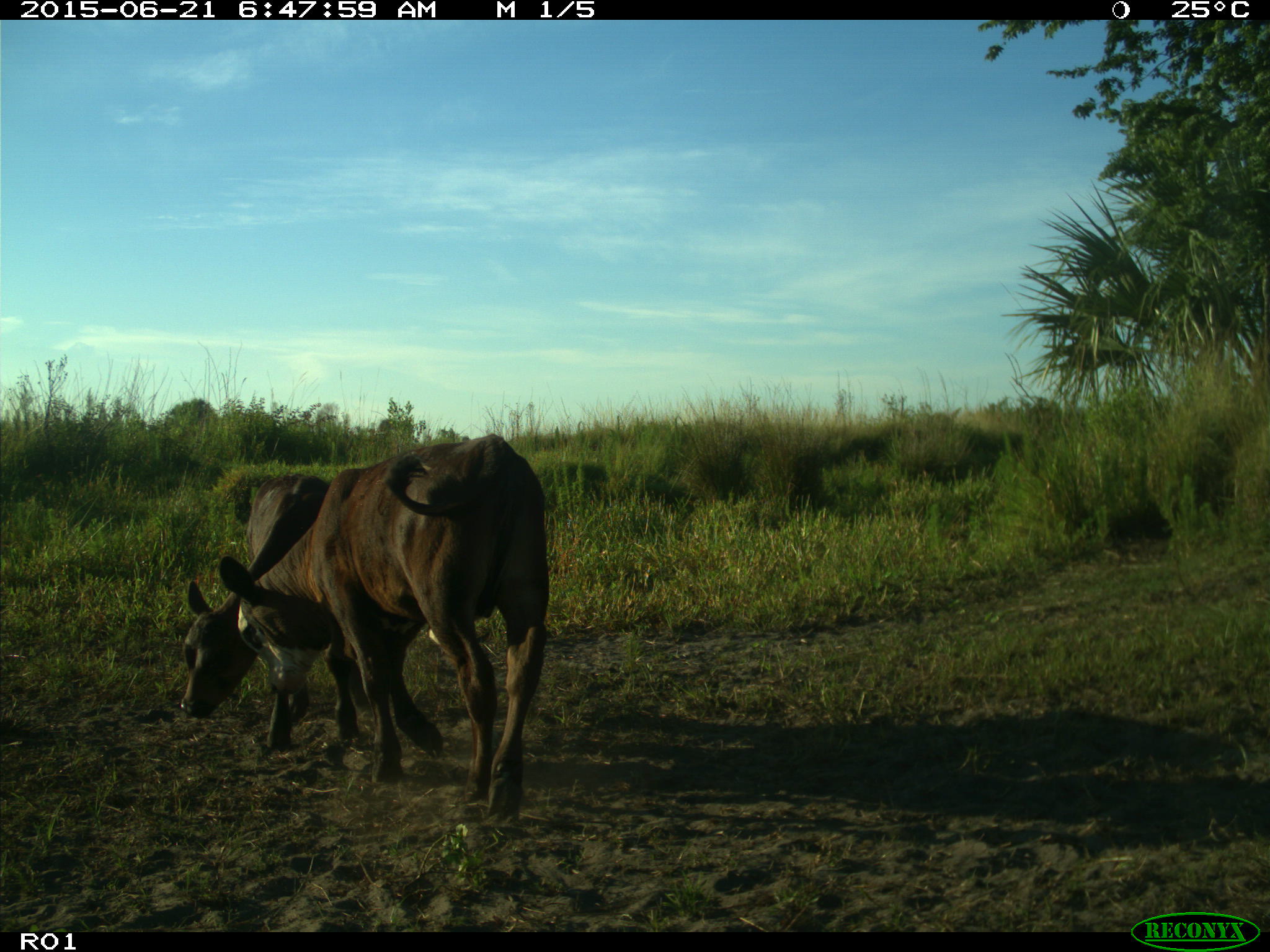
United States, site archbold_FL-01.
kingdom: Animalia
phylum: Chordata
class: Mammalia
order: Artiodactyla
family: Bovidae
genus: Bos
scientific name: Bos taurus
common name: domestic cow